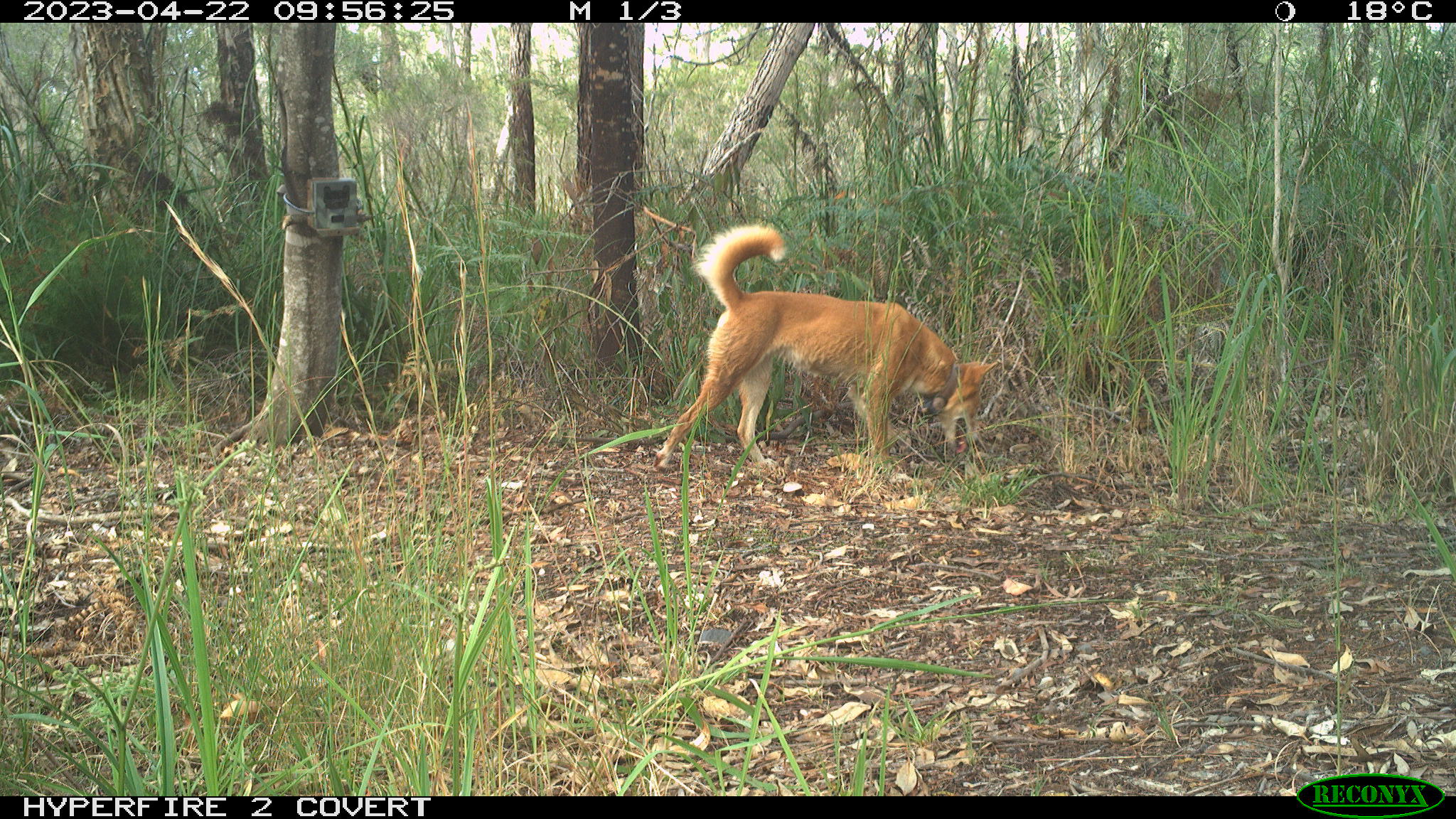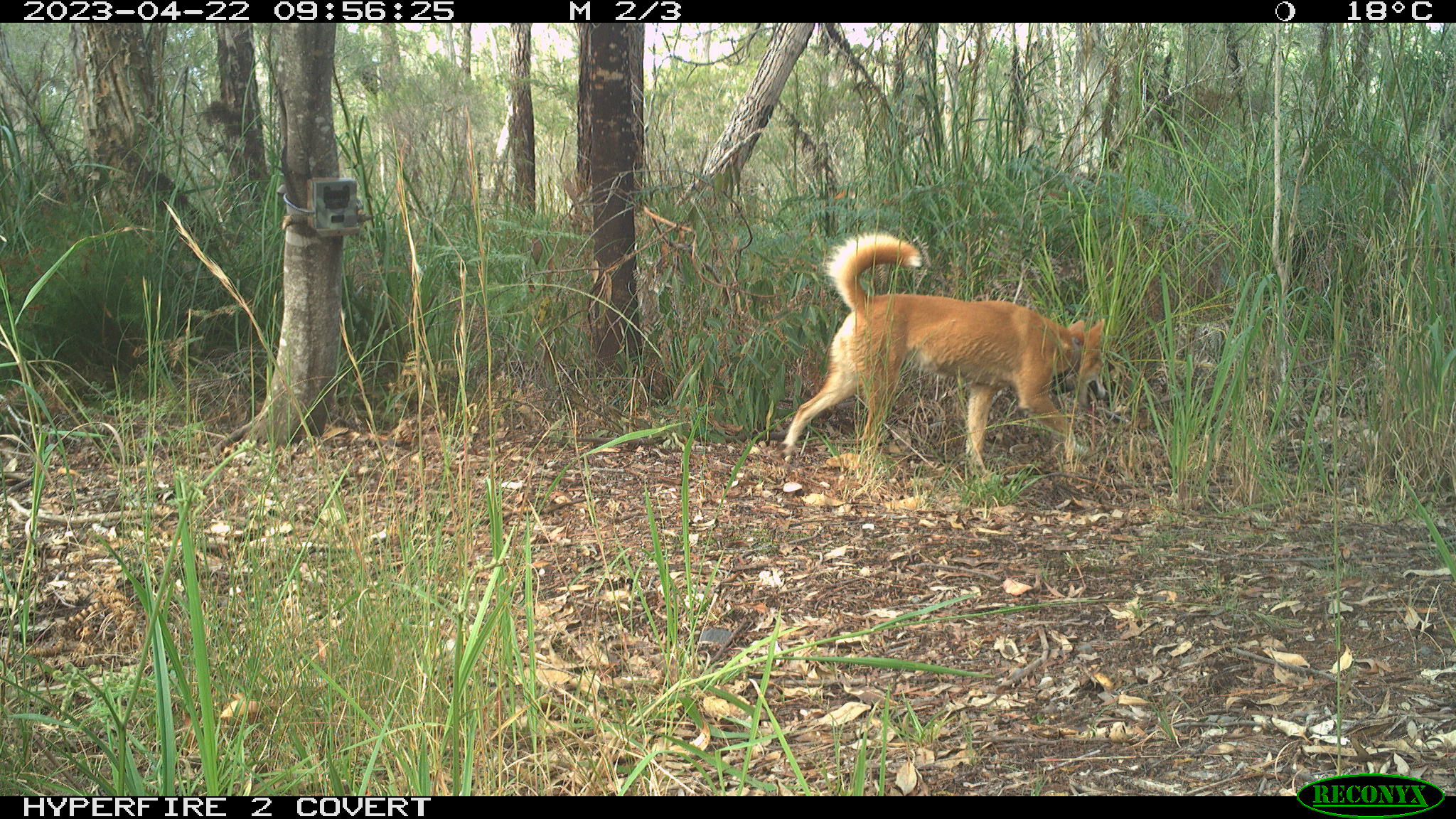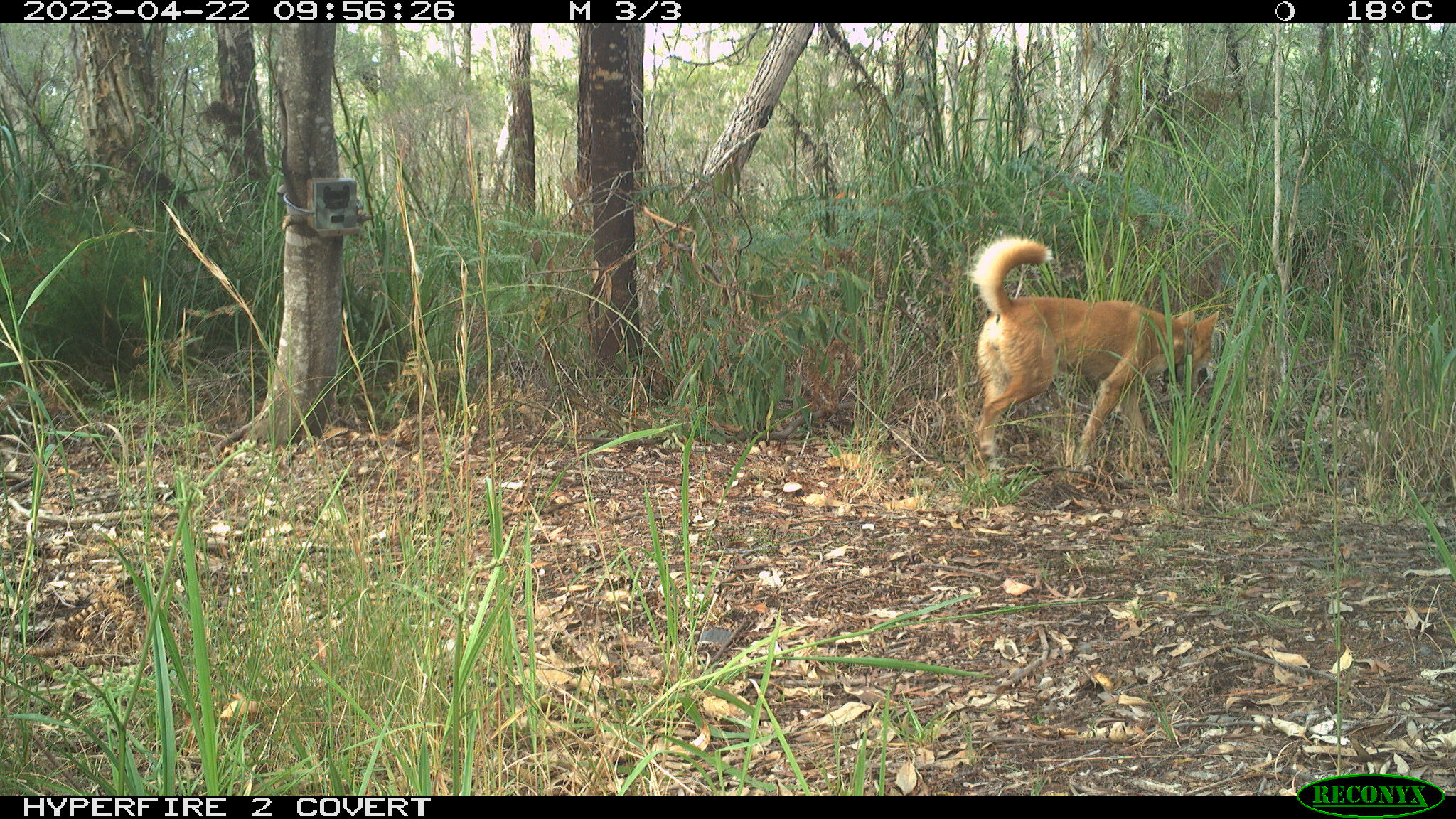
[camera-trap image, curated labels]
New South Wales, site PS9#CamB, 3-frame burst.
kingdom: Animalia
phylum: Chordata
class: Mammalia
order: Carnivora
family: Canidae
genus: Canis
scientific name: Canis familiaris dingo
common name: dingo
Dingo (Canis familiaris dingo).